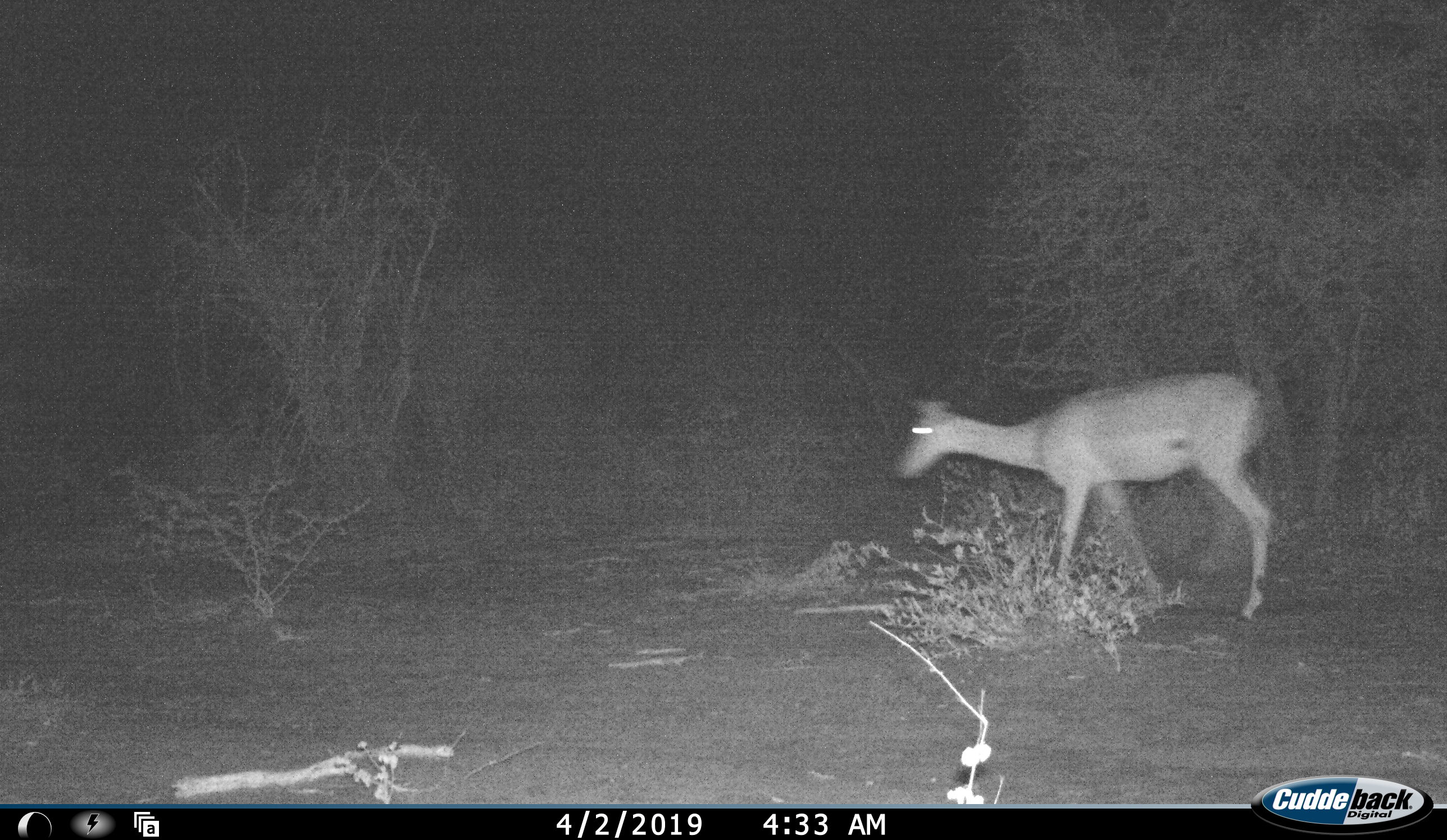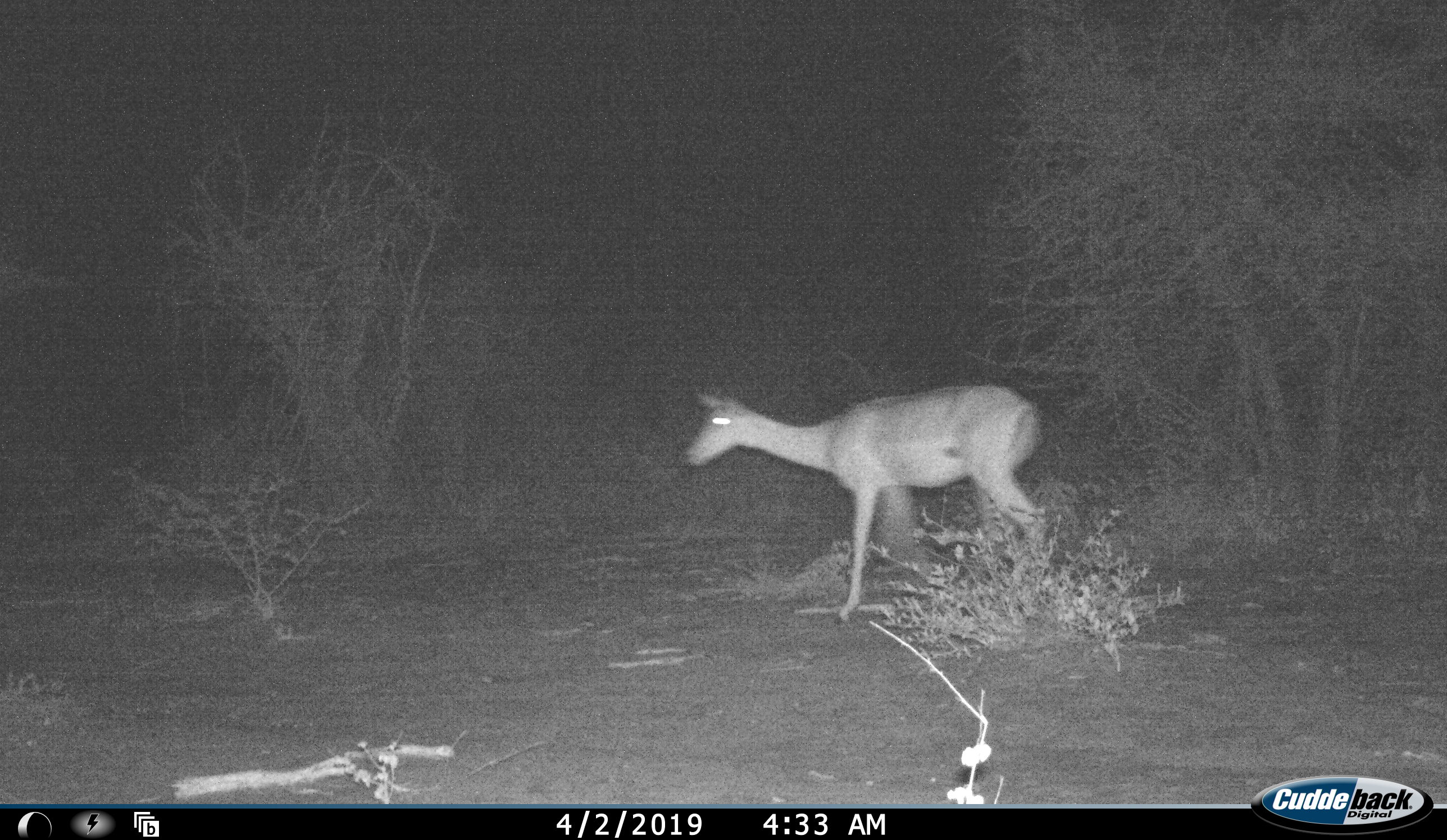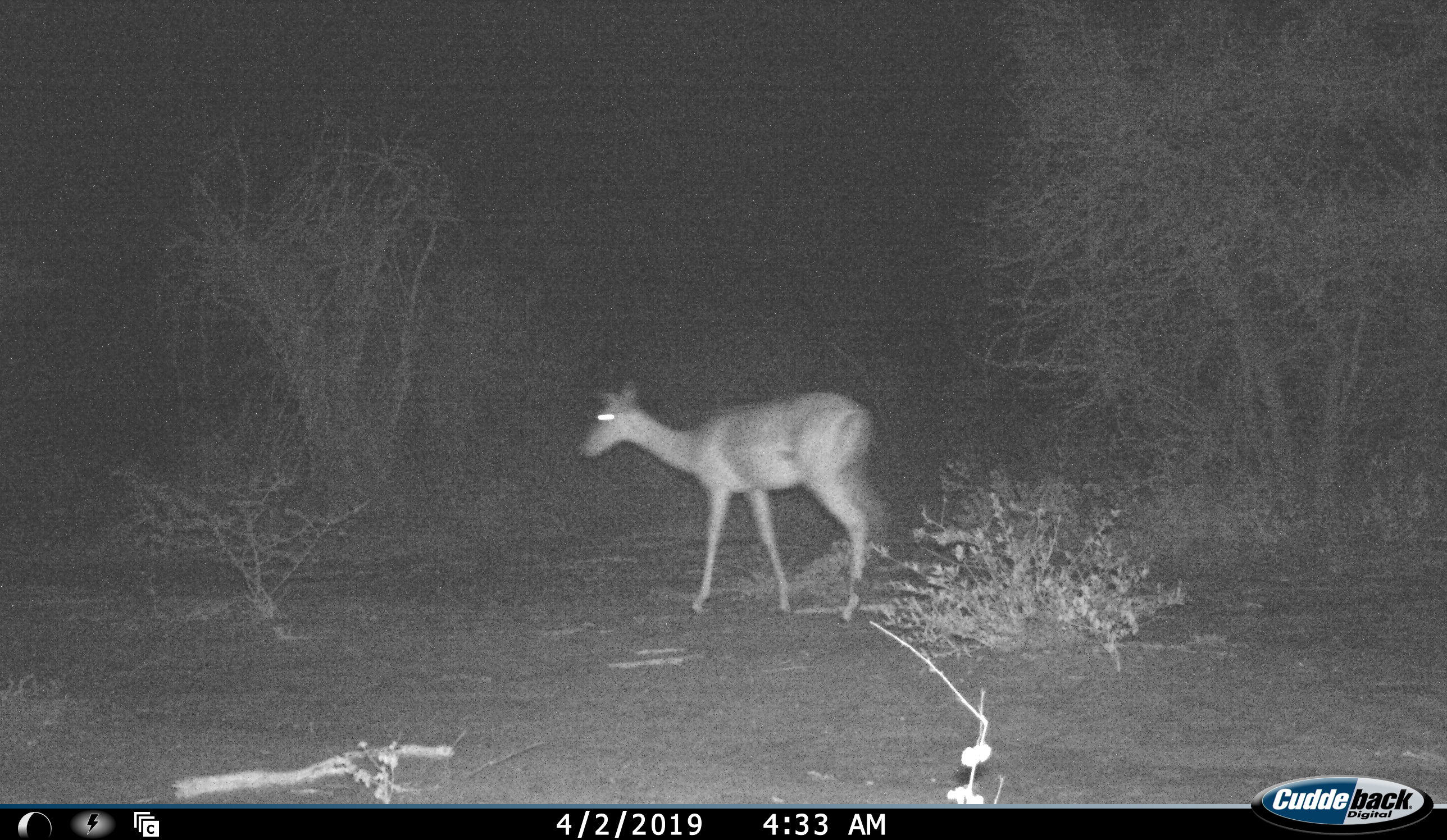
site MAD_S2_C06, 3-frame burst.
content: unidentified animal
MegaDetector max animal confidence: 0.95